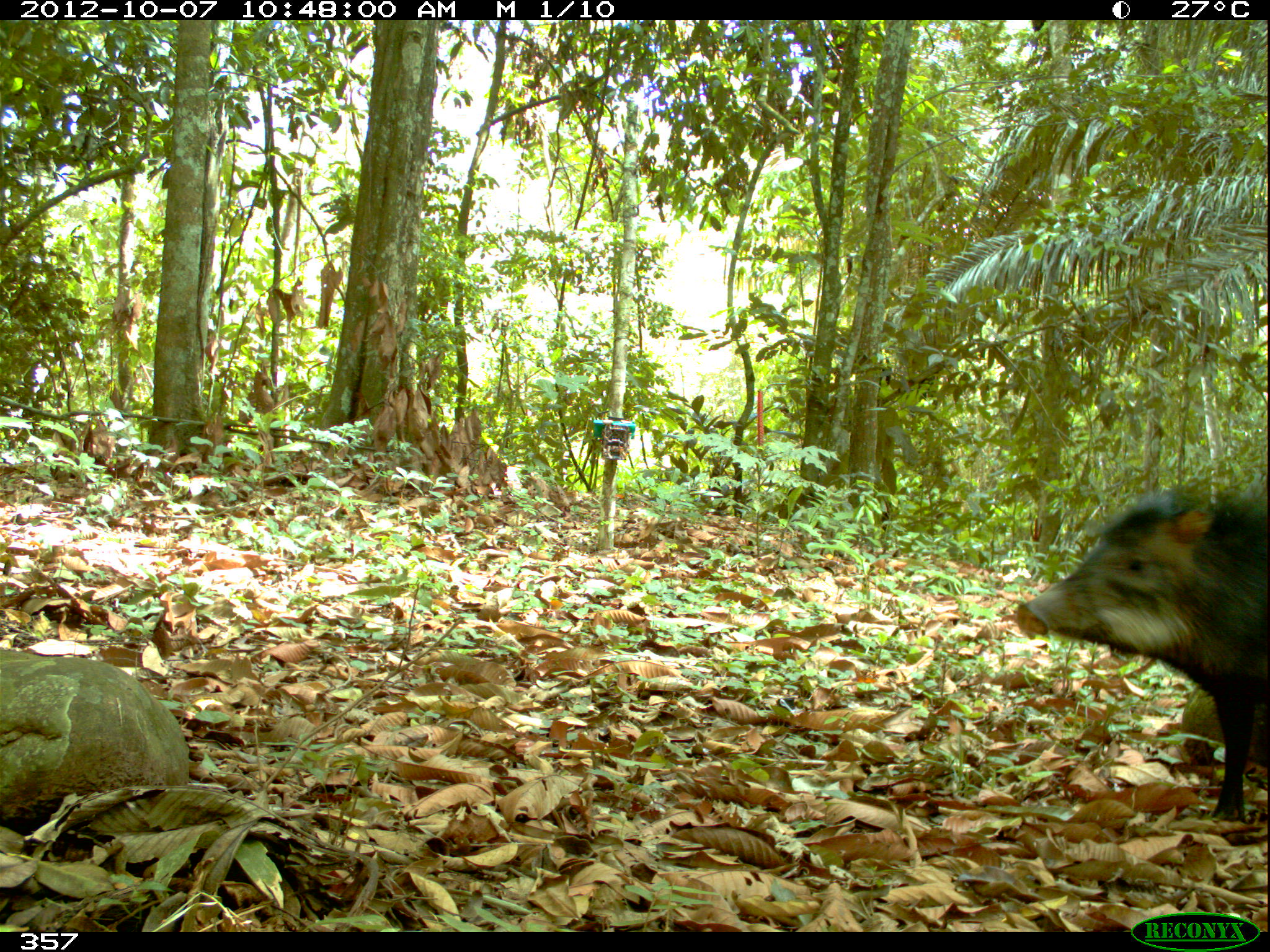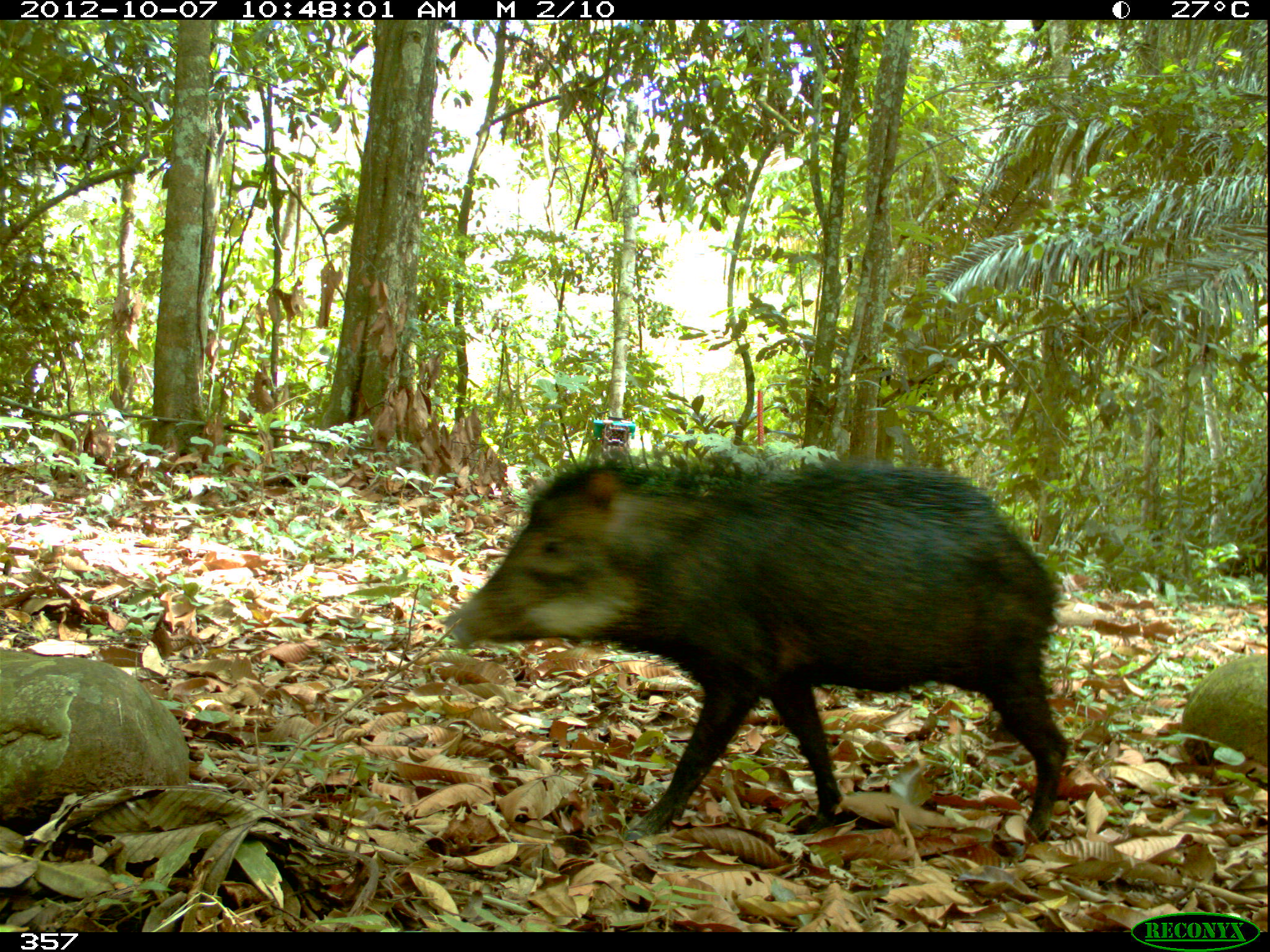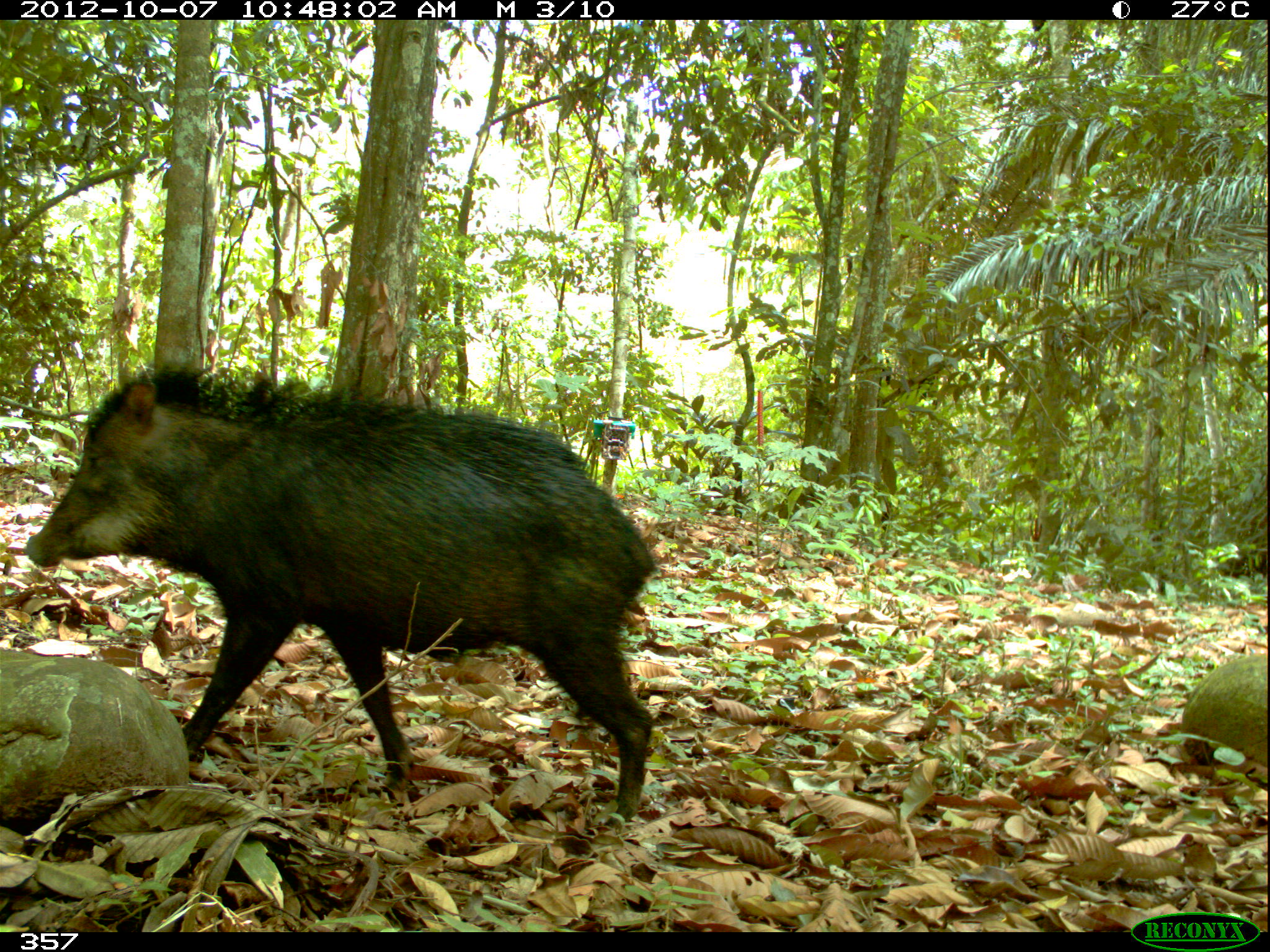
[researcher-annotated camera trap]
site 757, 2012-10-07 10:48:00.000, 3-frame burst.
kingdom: Animalia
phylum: Chordata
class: Mammalia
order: Artiodactyla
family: Tayassuidae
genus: Tayassu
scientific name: Tayassu pecari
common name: white-lipped peccary